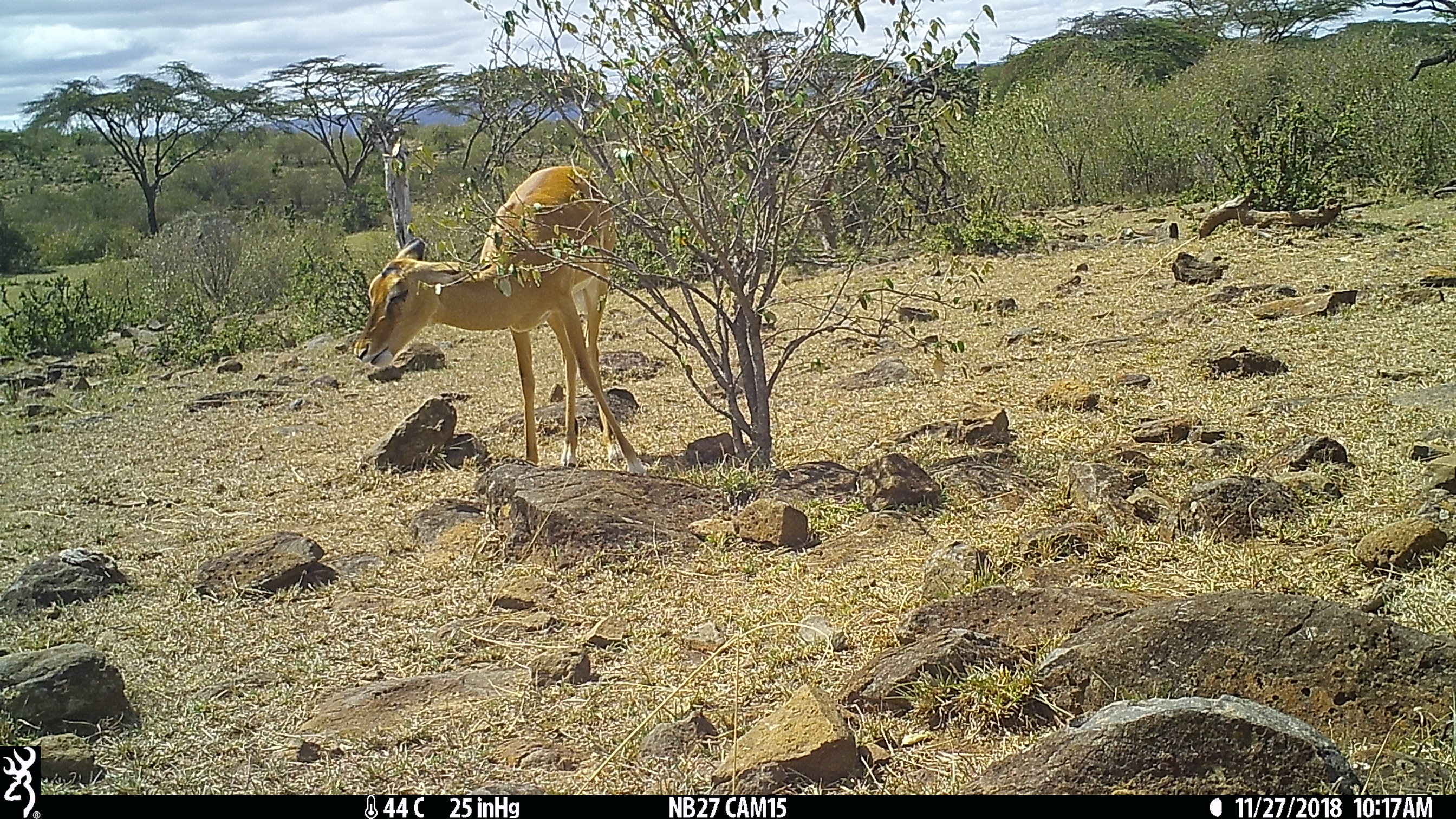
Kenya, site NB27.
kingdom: Animalia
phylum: Chordata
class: Mammalia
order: Artiodactyla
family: Bovidae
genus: Aepyceros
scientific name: Aepyceros melampus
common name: impala